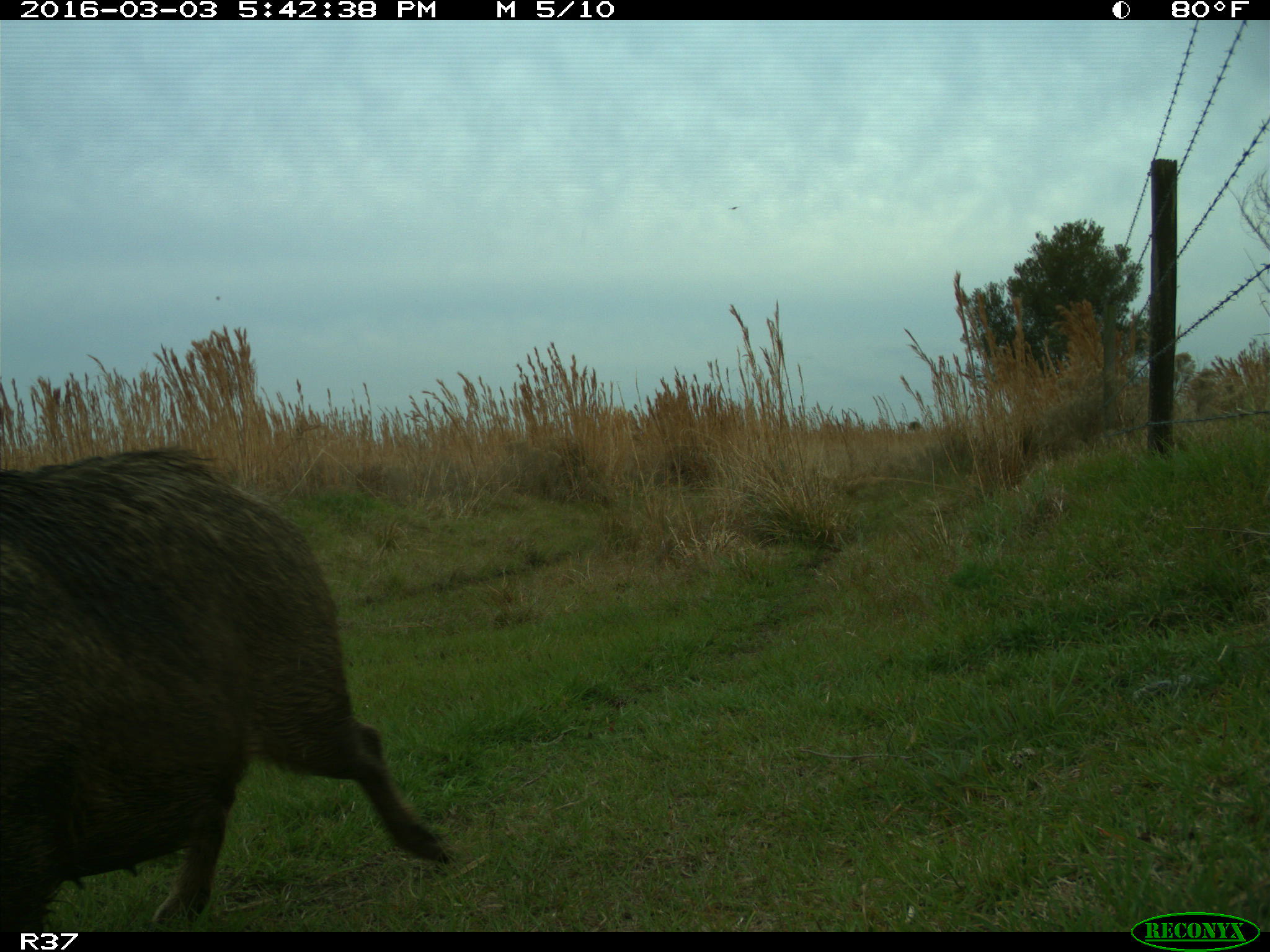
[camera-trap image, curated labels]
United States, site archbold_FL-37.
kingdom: Animalia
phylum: Chordata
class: Mammalia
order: Artiodactyla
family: Suidae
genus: Sus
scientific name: Sus scrofa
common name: wild boar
Sus scrofa (wild boar).